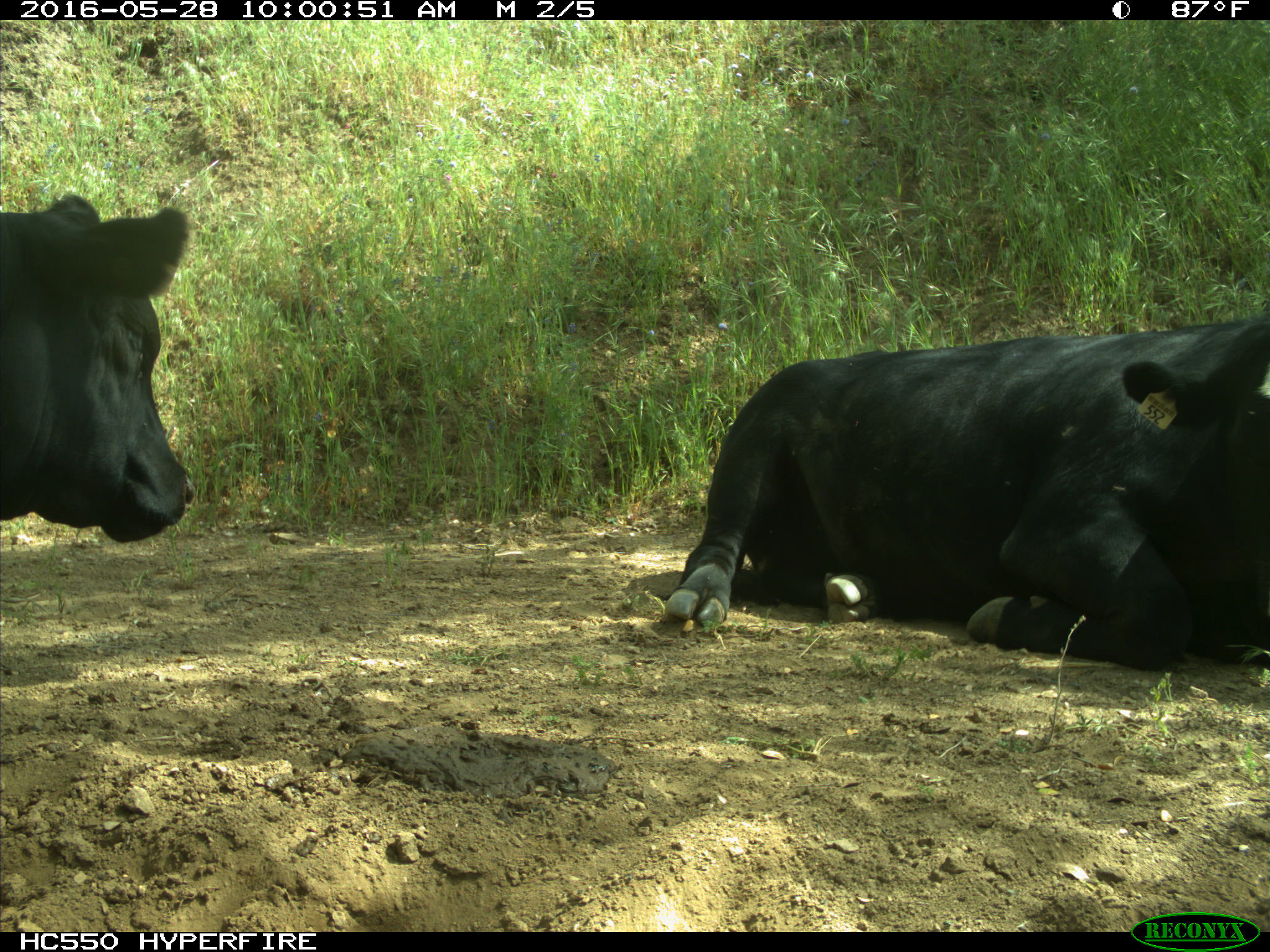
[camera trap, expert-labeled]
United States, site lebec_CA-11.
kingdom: Animalia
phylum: Chordata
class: Mammalia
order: Artiodactyla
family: Bovidae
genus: Bos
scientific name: Bos taurus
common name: domestic cow